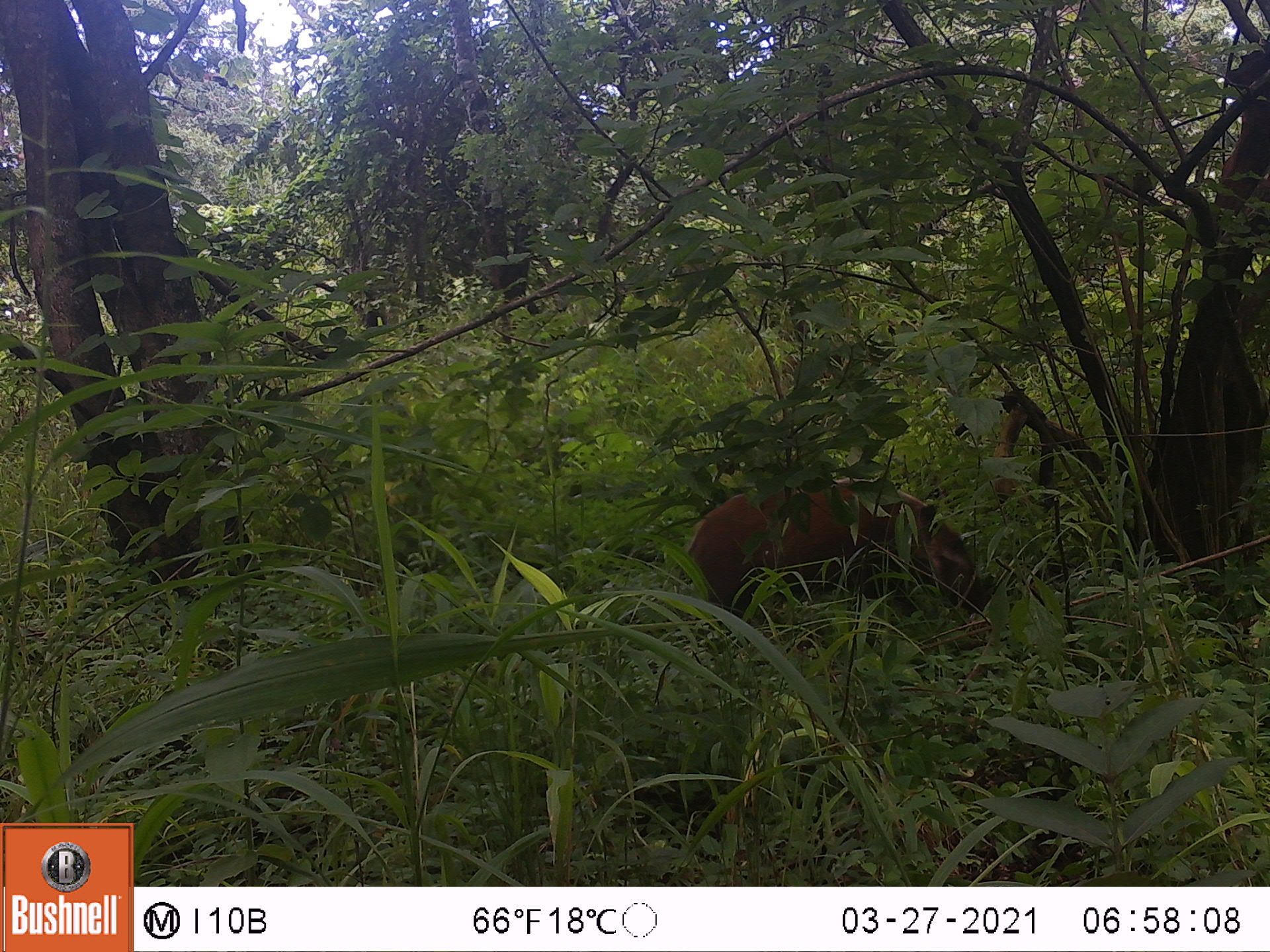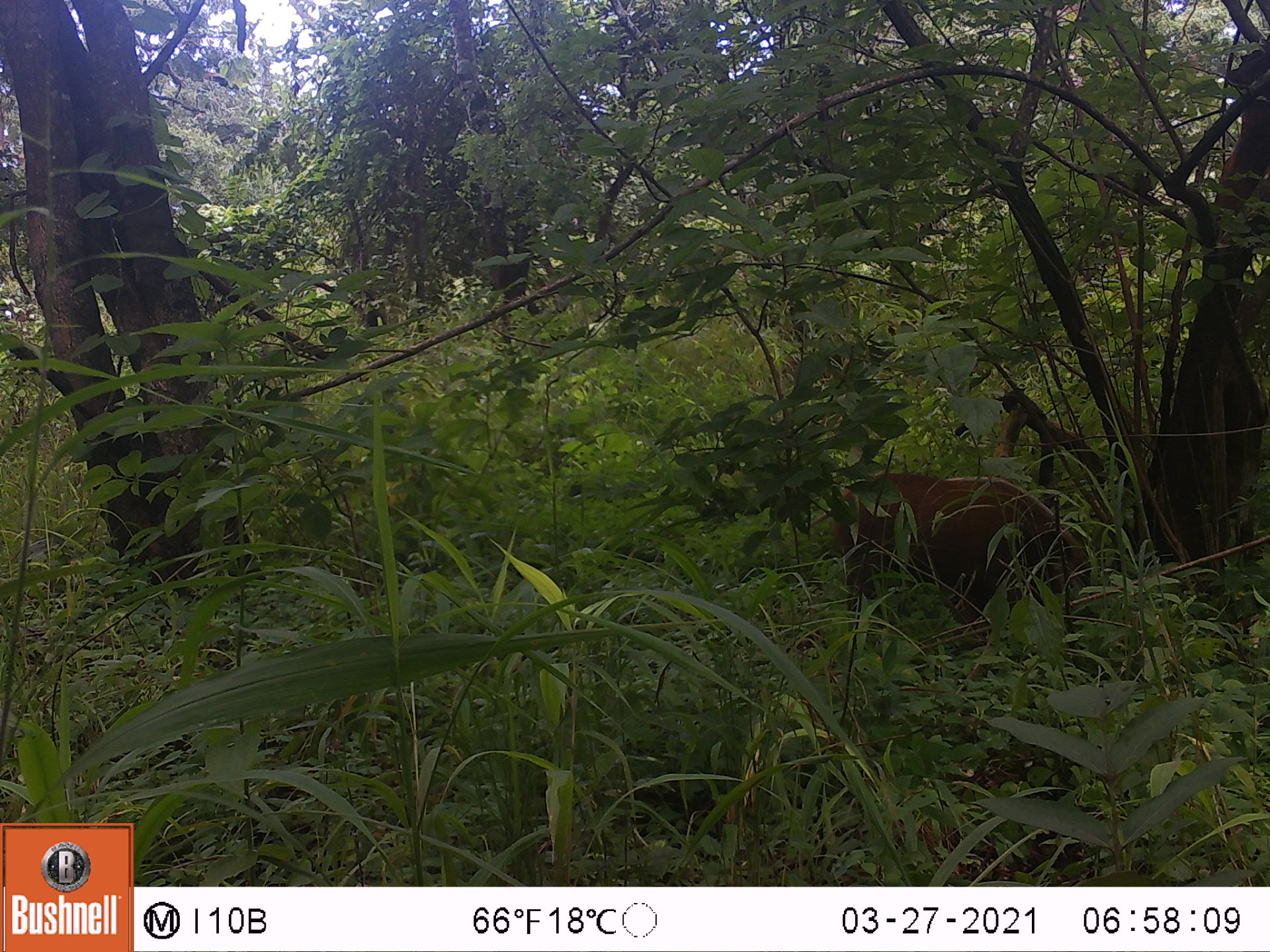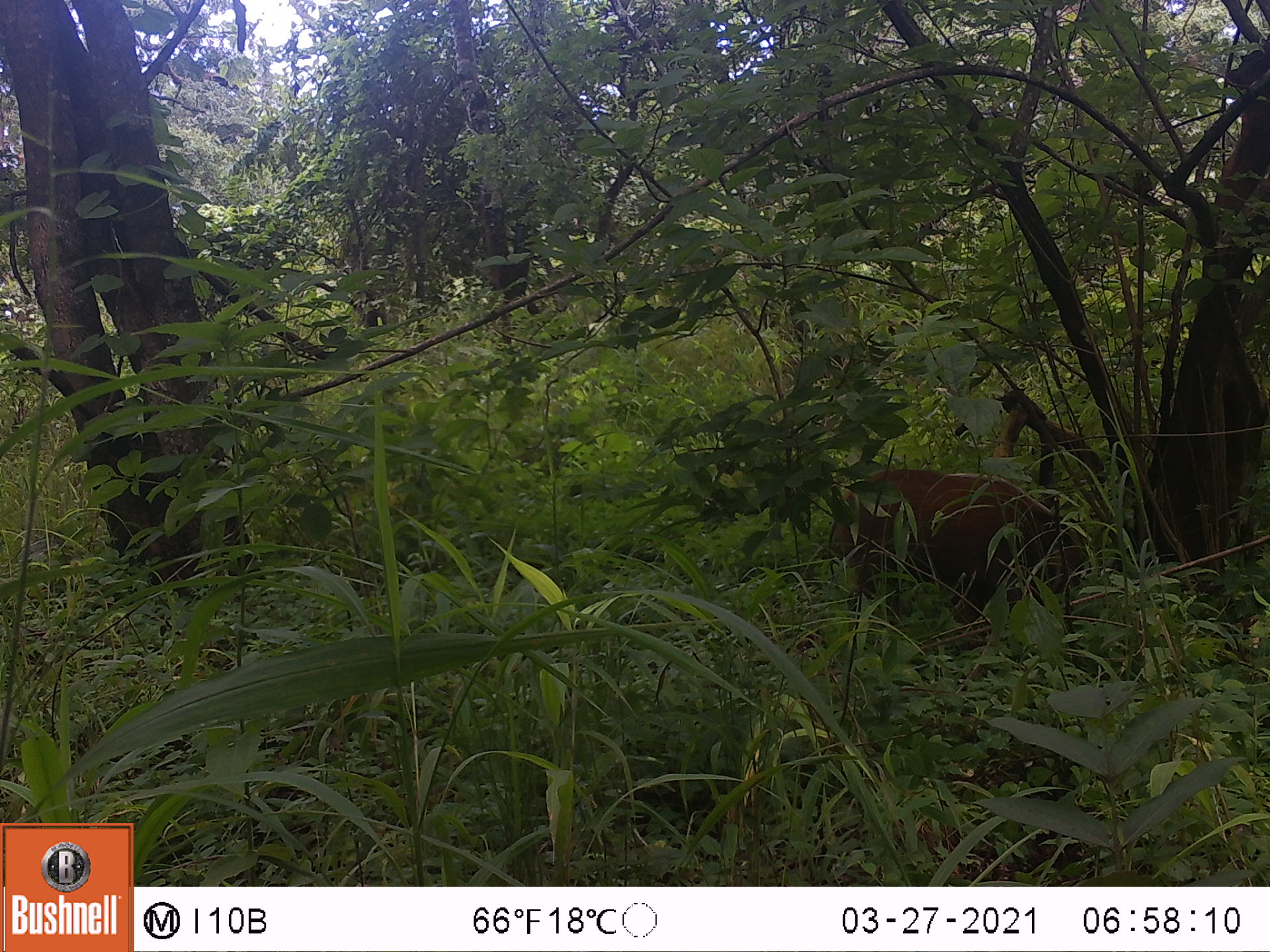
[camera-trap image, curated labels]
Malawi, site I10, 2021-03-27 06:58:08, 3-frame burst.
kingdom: Animalia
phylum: Chordata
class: Mammalia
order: Artiodactyla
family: Suidae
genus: Potamochoerus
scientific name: Potamochoerus larvatus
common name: bushpig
Bushpig (Potamochoerus larvatus), count 1.